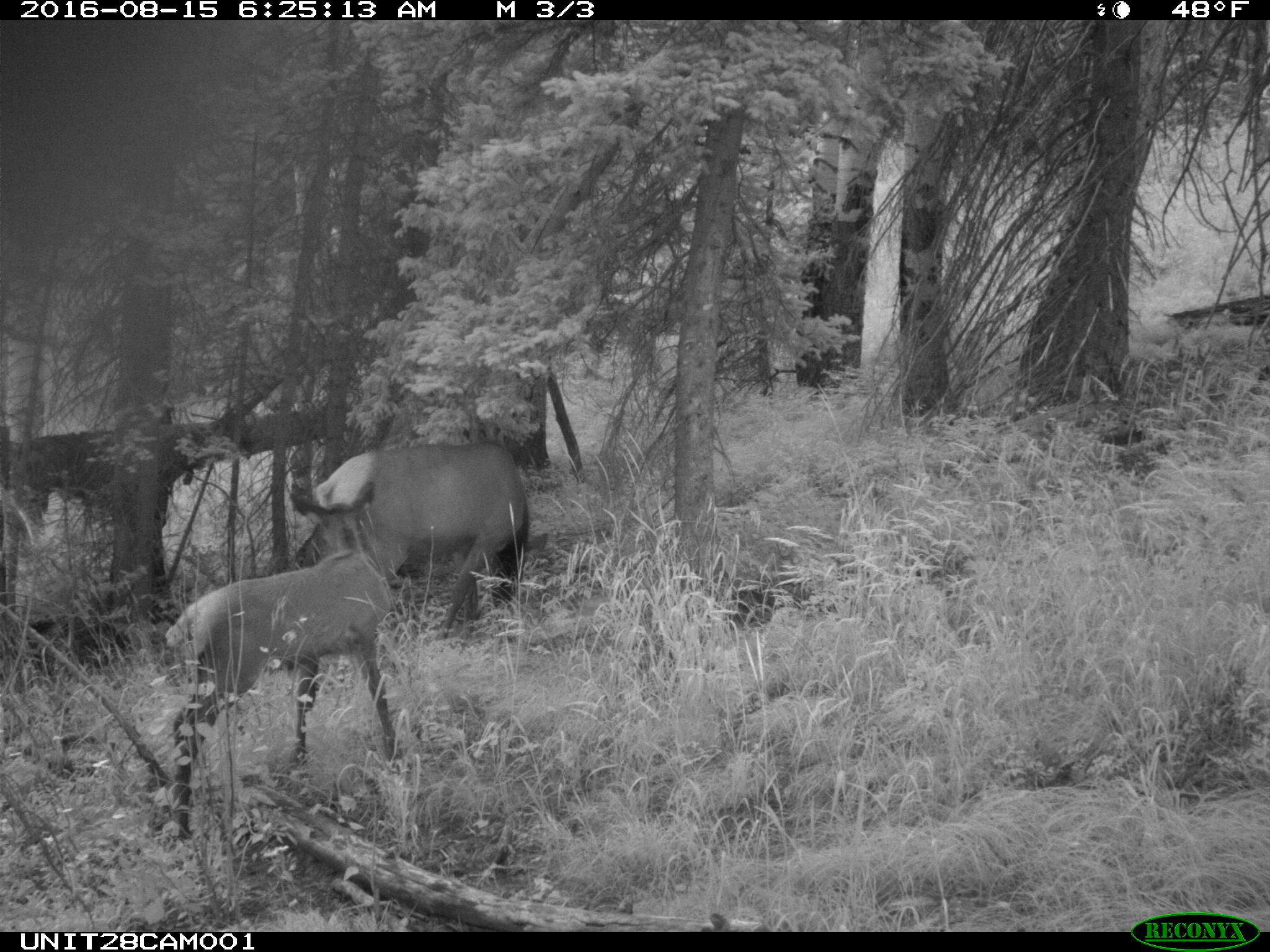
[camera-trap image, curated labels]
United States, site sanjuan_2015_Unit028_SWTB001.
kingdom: Animalia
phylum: Chordata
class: Mammalia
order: Artiodactyla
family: Cervidae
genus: Cervus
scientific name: Cervus elaphus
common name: red deer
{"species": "Cervus elaphus (red deer)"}